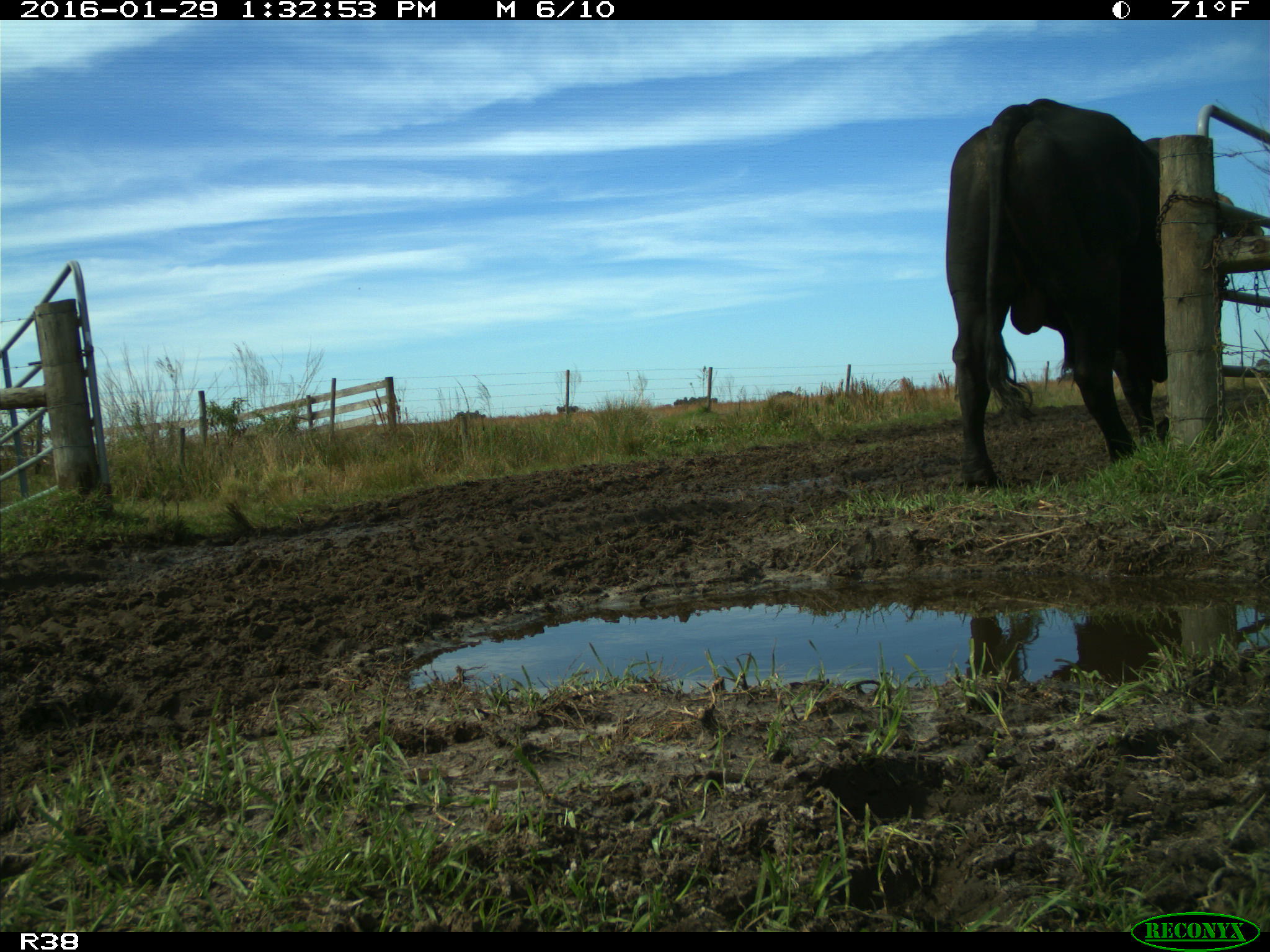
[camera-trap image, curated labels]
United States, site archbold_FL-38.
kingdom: Animalia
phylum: Chordata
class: Mammalia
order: Artiodactyla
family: Bovidae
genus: Bos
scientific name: Bos taurus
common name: domestic cow